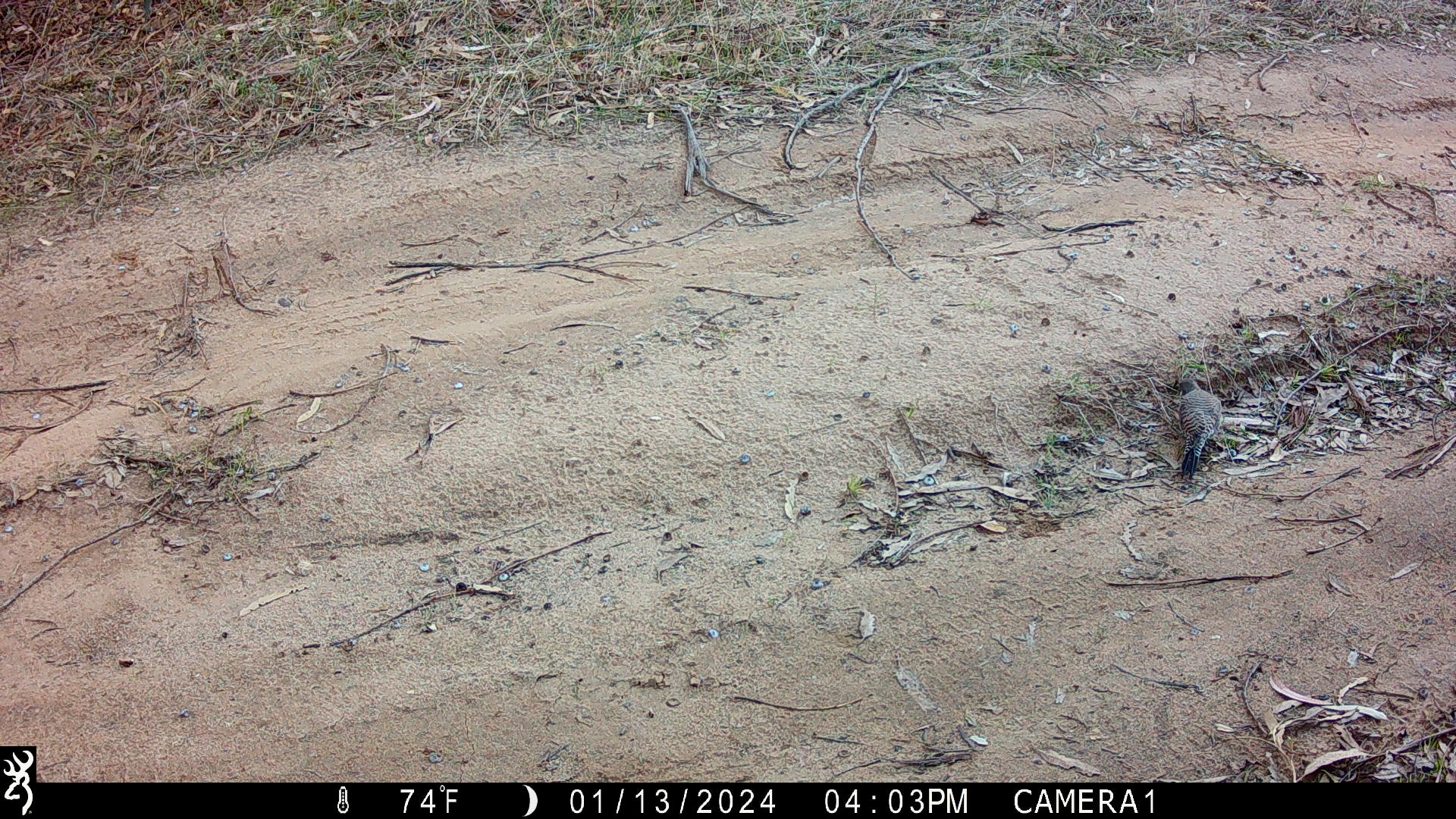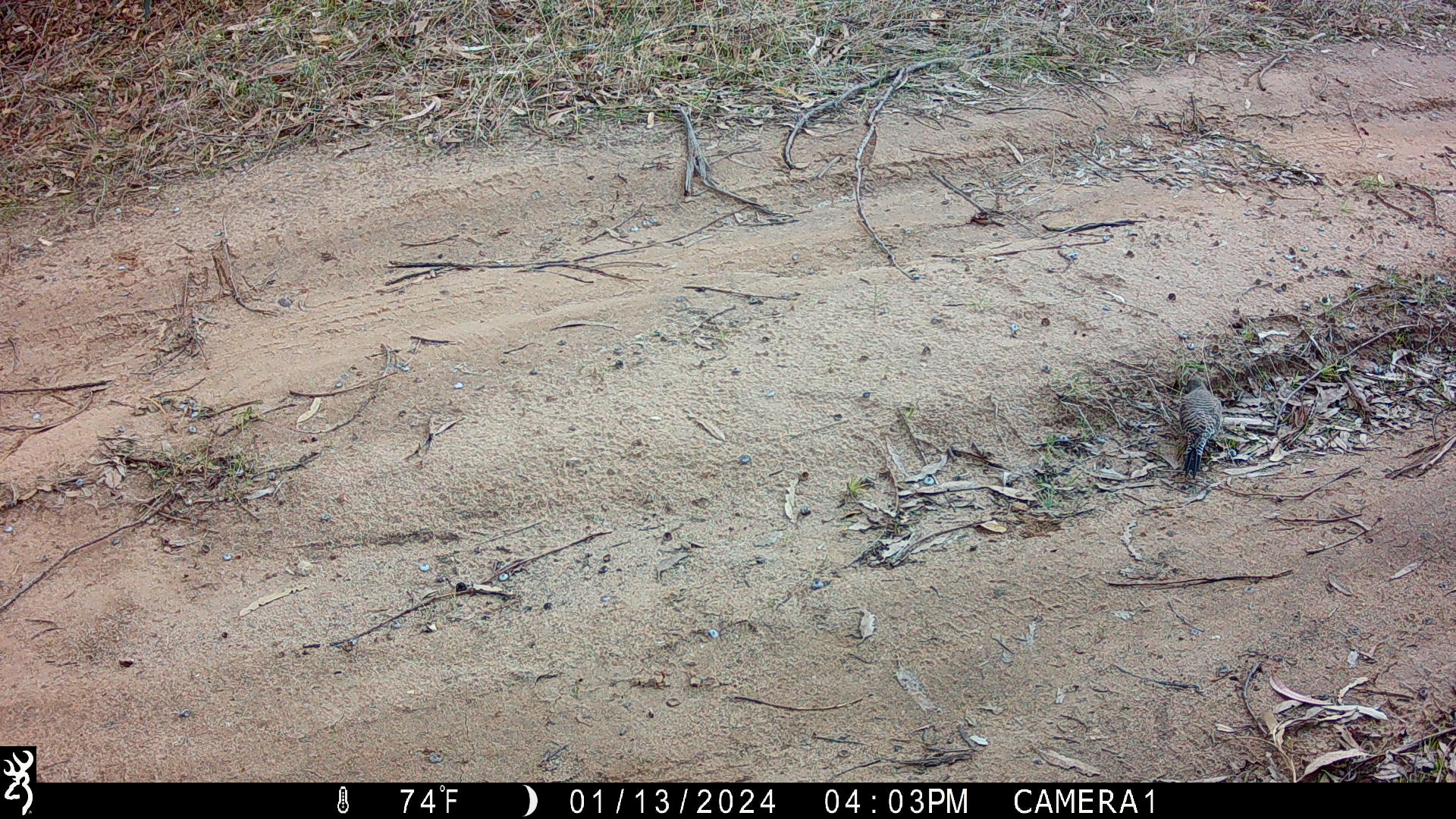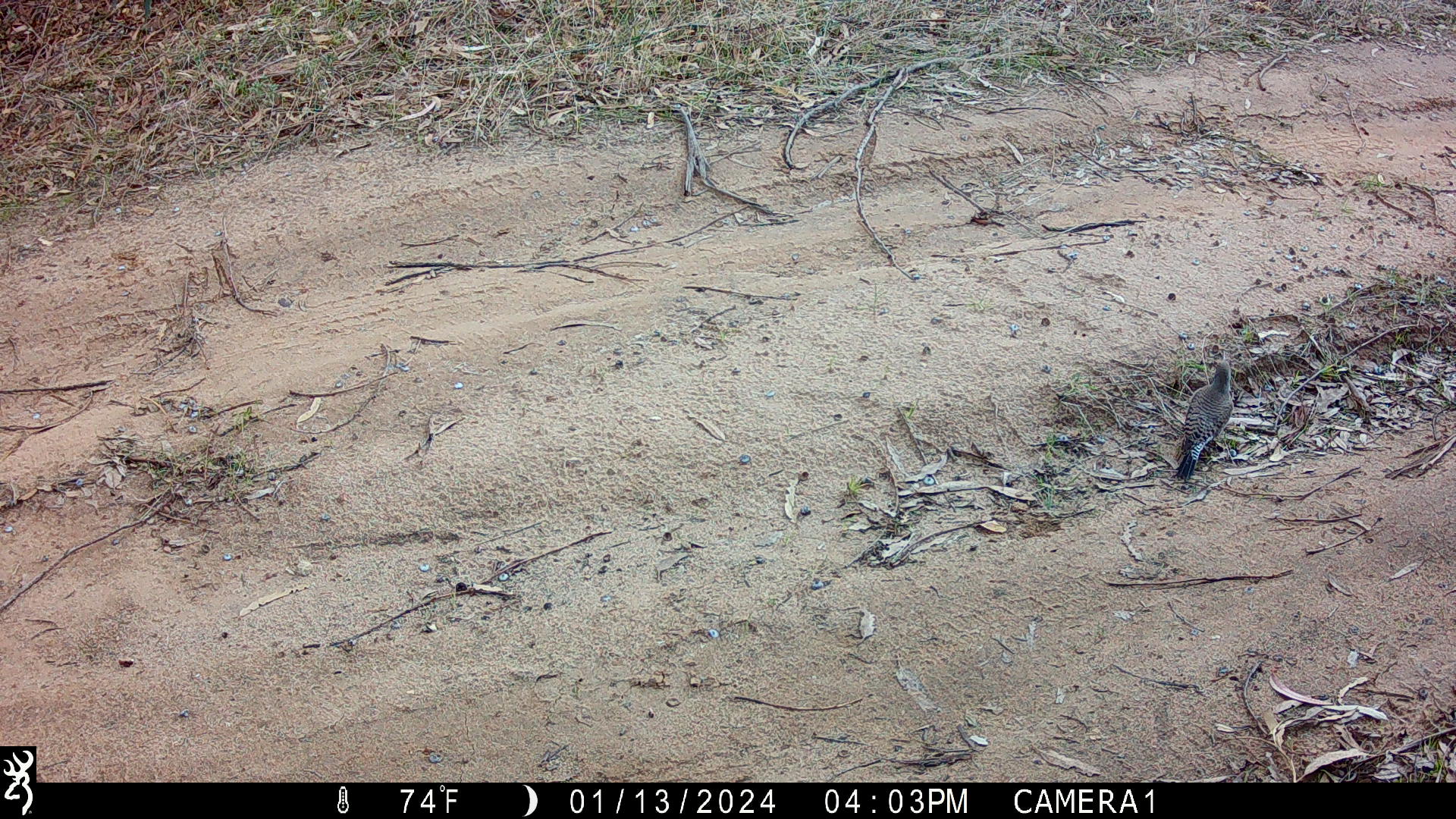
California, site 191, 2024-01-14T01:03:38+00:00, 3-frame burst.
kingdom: Animalia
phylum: Chordata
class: Aves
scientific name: Aves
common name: bird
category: unknown bird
Unknown bird (bird) (Aves).